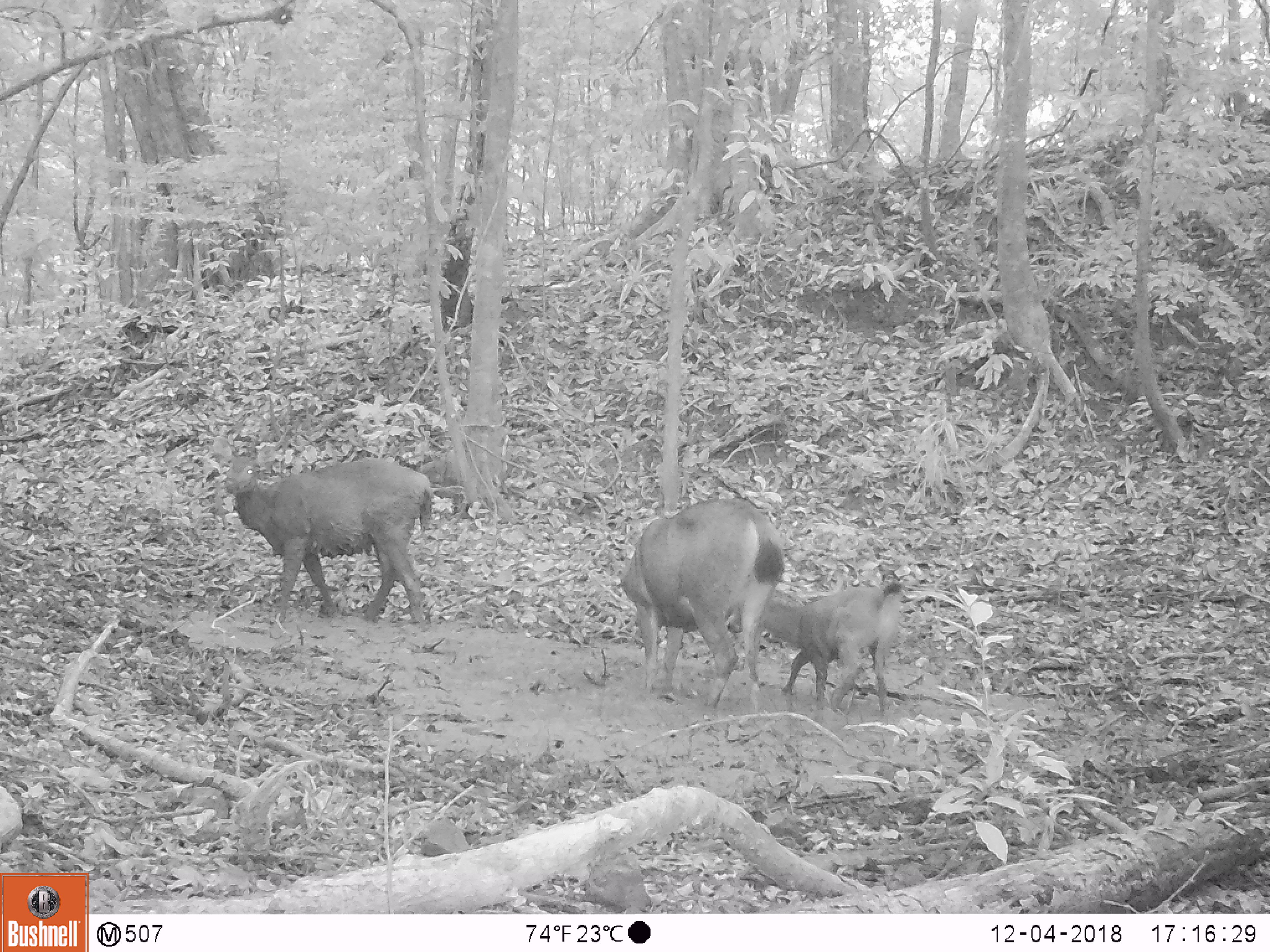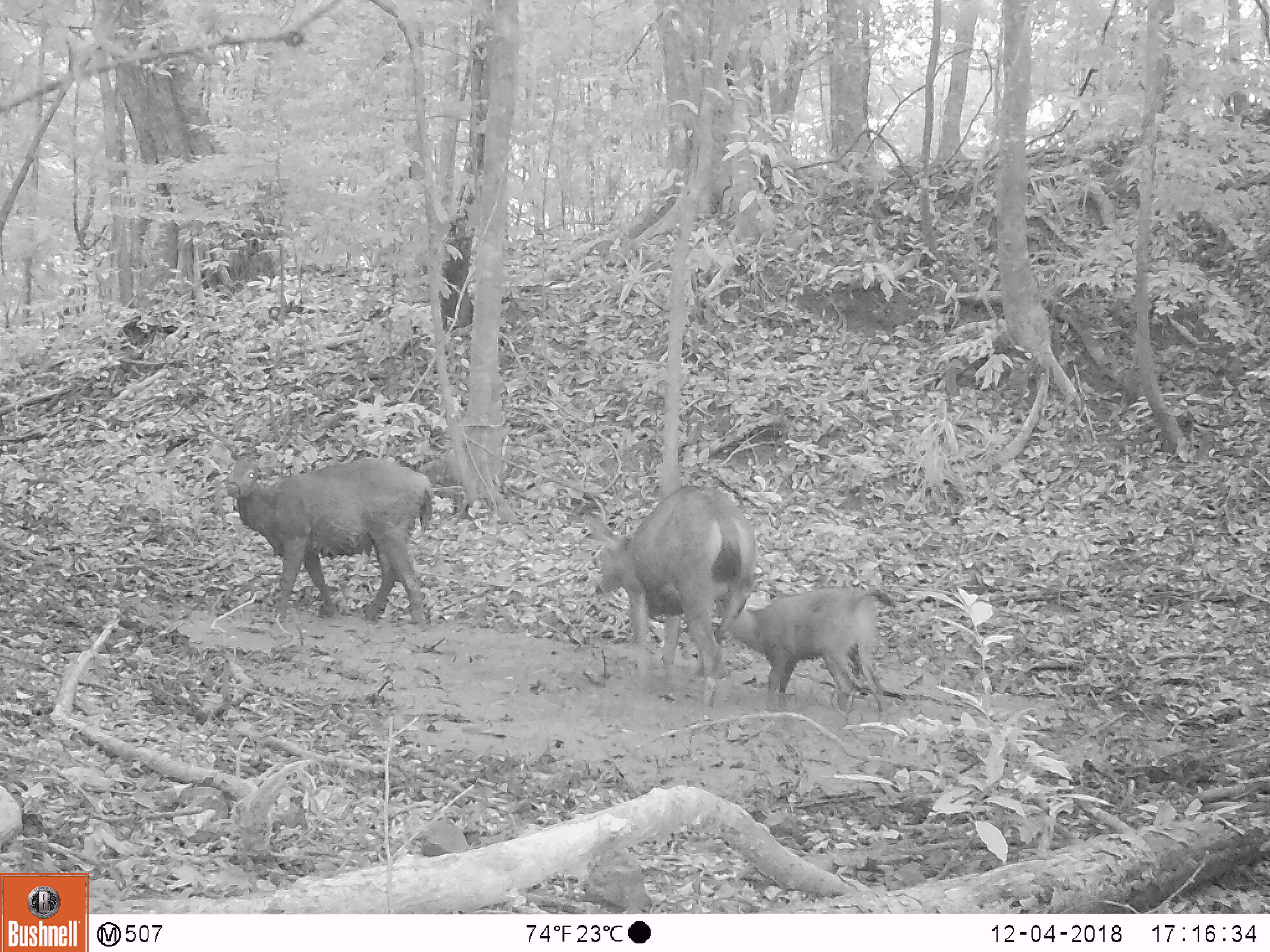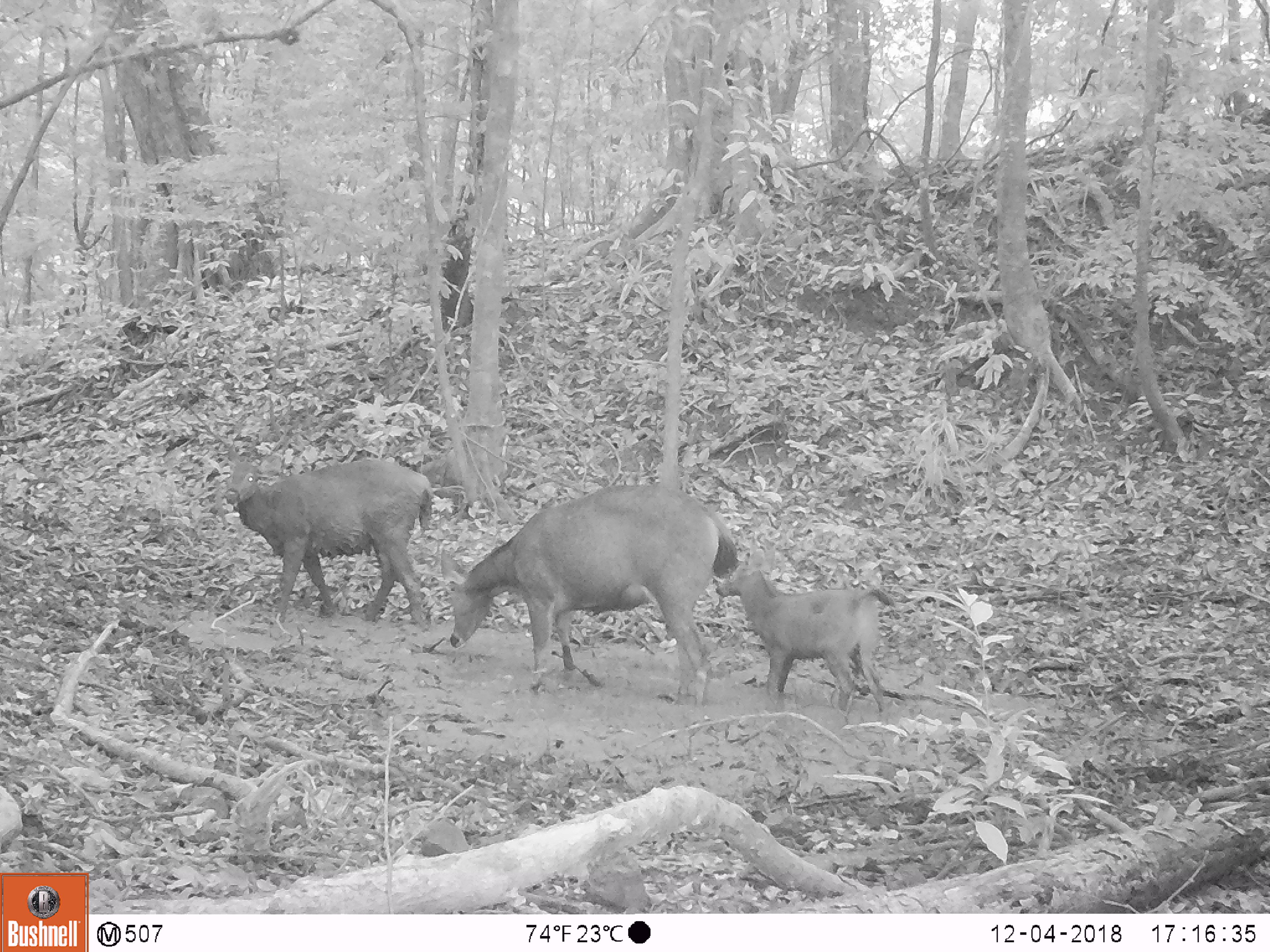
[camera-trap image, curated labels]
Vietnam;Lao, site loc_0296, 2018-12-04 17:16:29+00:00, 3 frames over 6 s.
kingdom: Animalia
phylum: Chordata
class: Mammalia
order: Artiodactyla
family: Cervidae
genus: Rusa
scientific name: Rusa unicolor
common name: sambar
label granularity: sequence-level